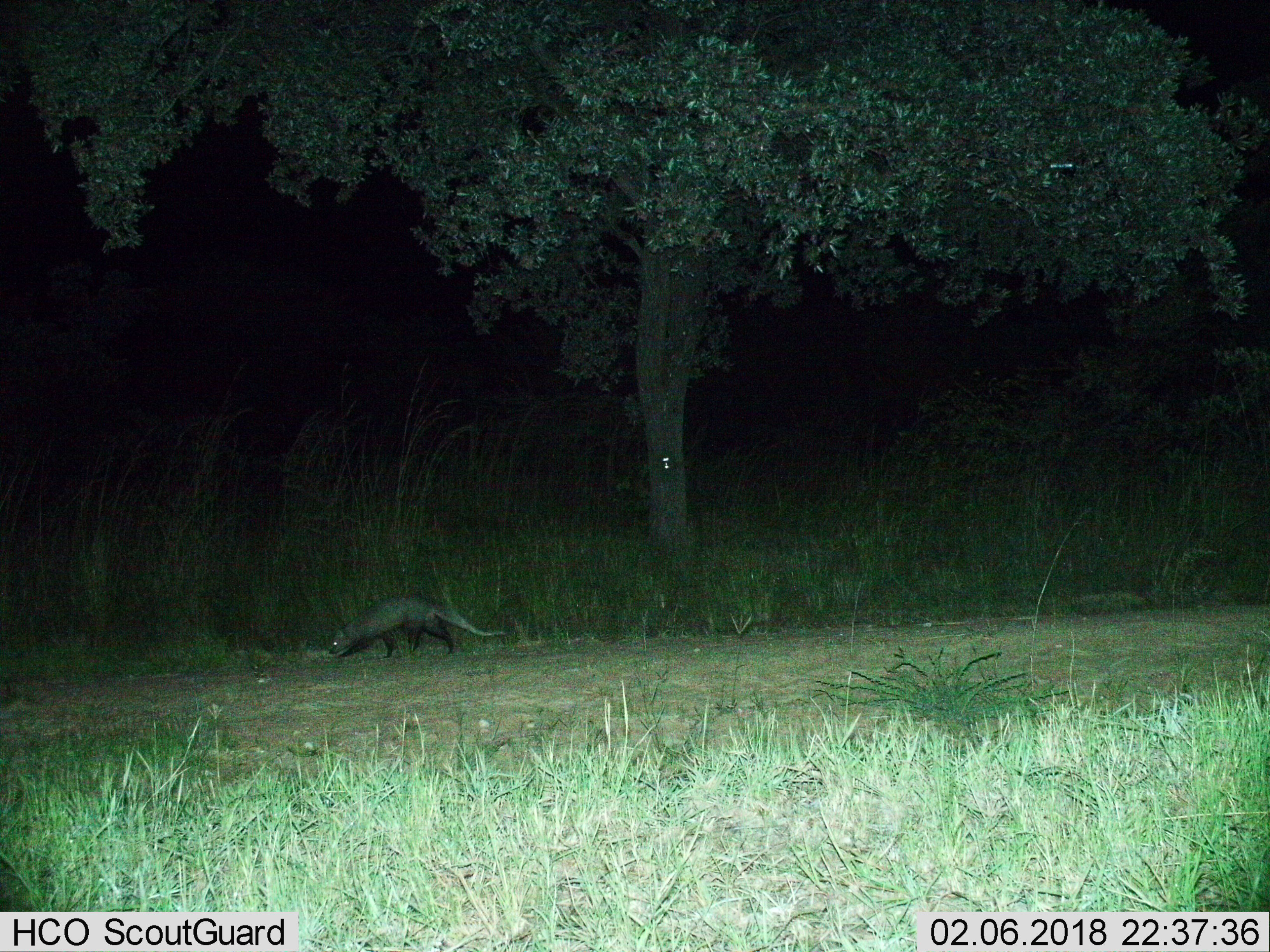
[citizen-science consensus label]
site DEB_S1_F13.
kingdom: Animalia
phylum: Chordata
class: Mammalia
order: Carnivora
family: Herpestidae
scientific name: Herpestidae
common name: mongoose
Mongoose (Herpestidae), count 1. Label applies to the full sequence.